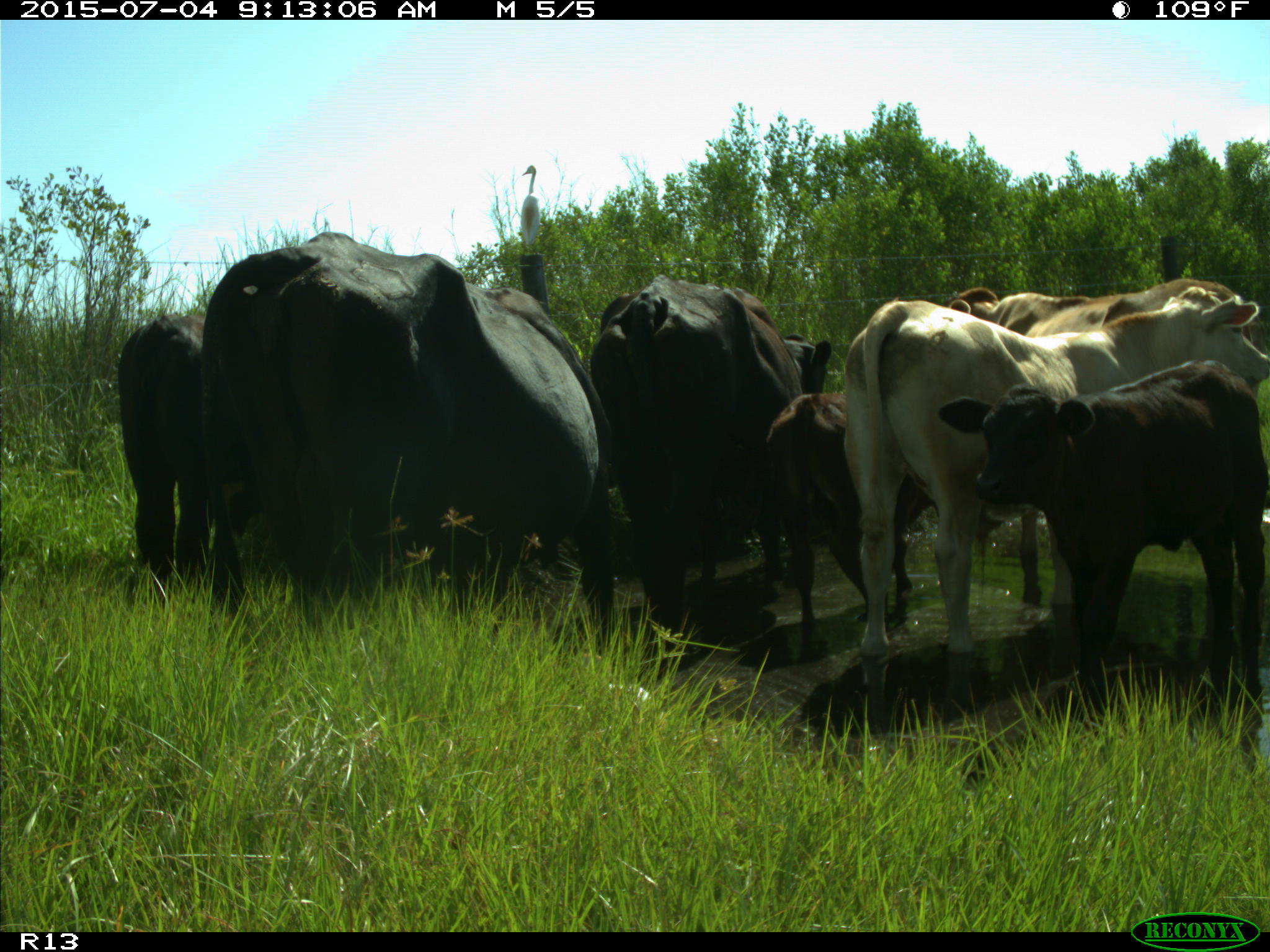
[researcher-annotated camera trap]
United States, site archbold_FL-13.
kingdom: Animalia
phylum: Chordata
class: Mammalia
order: Artiodactyla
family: Bovidae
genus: Bos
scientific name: Bos taurus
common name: domestic cow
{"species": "Bos taurus (domestic cow)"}